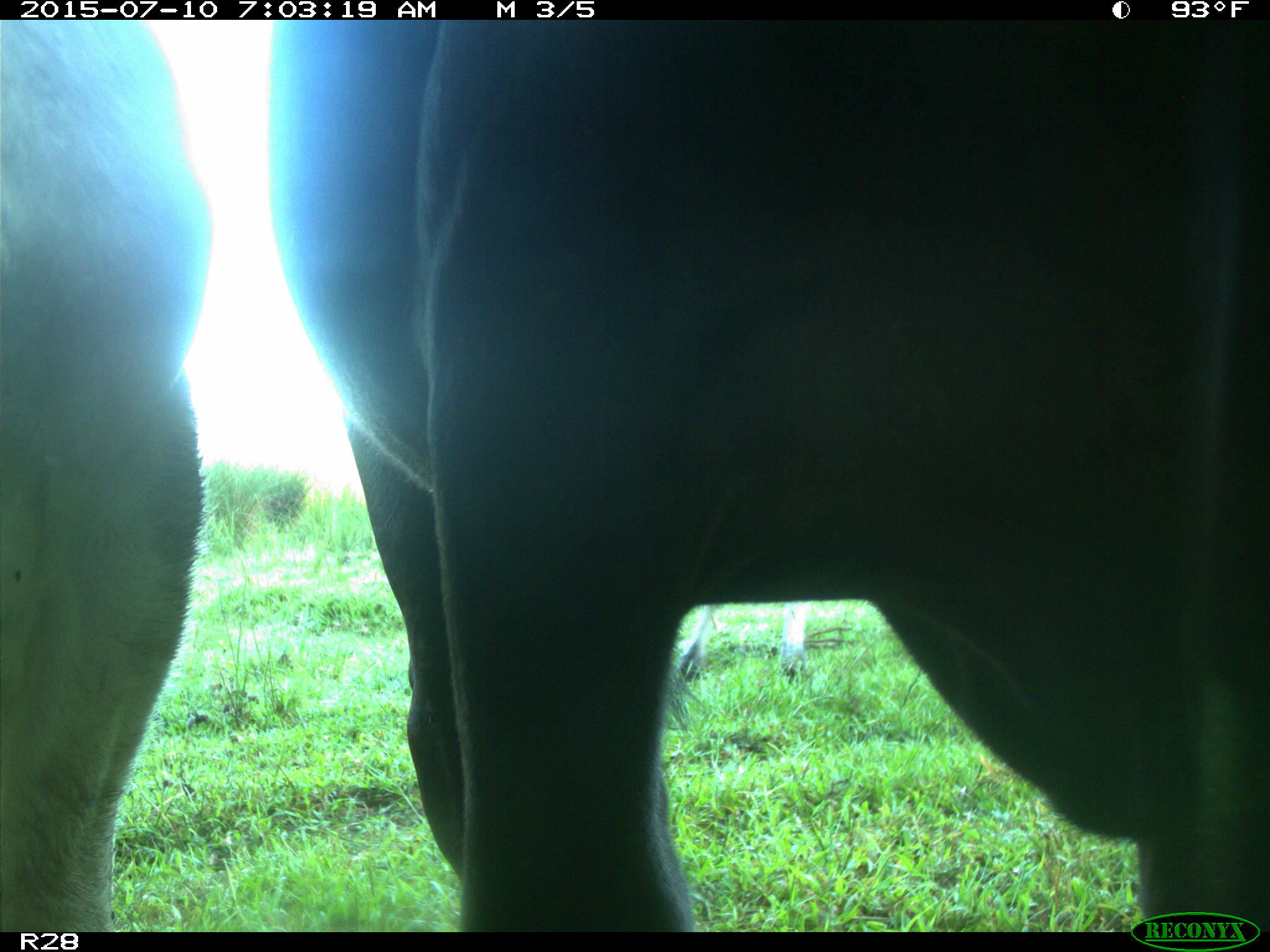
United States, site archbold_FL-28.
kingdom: Animalia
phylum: Chordata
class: Mammalia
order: Artiodactyla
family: Bovidae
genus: Bos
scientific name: Bos taurus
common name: domestic cow